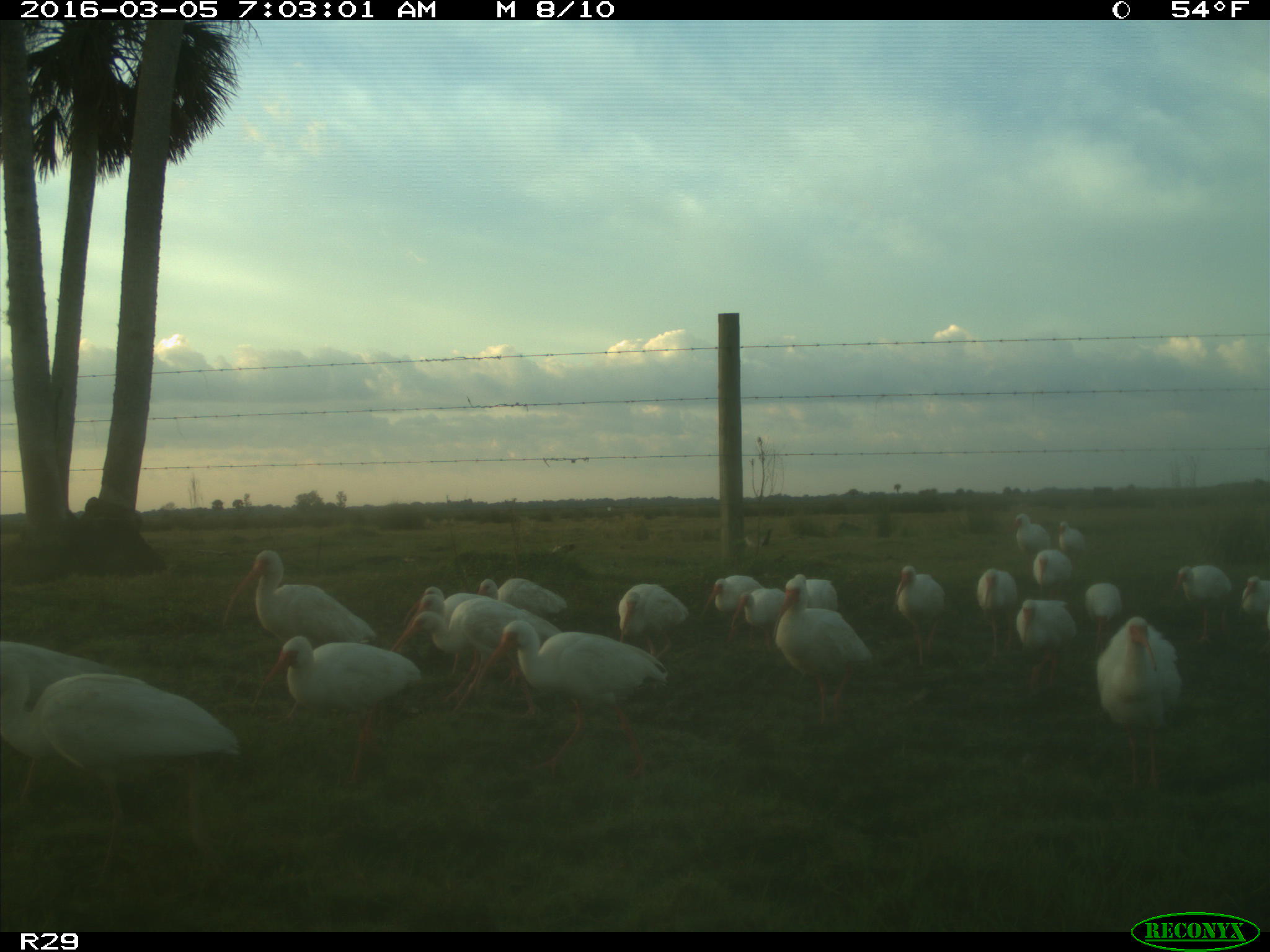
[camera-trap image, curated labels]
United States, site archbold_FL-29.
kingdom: Animalia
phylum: Chordata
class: Aves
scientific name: Aves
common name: birds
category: unidentified bird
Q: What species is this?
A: Unidentified bird (birds) (Aves).